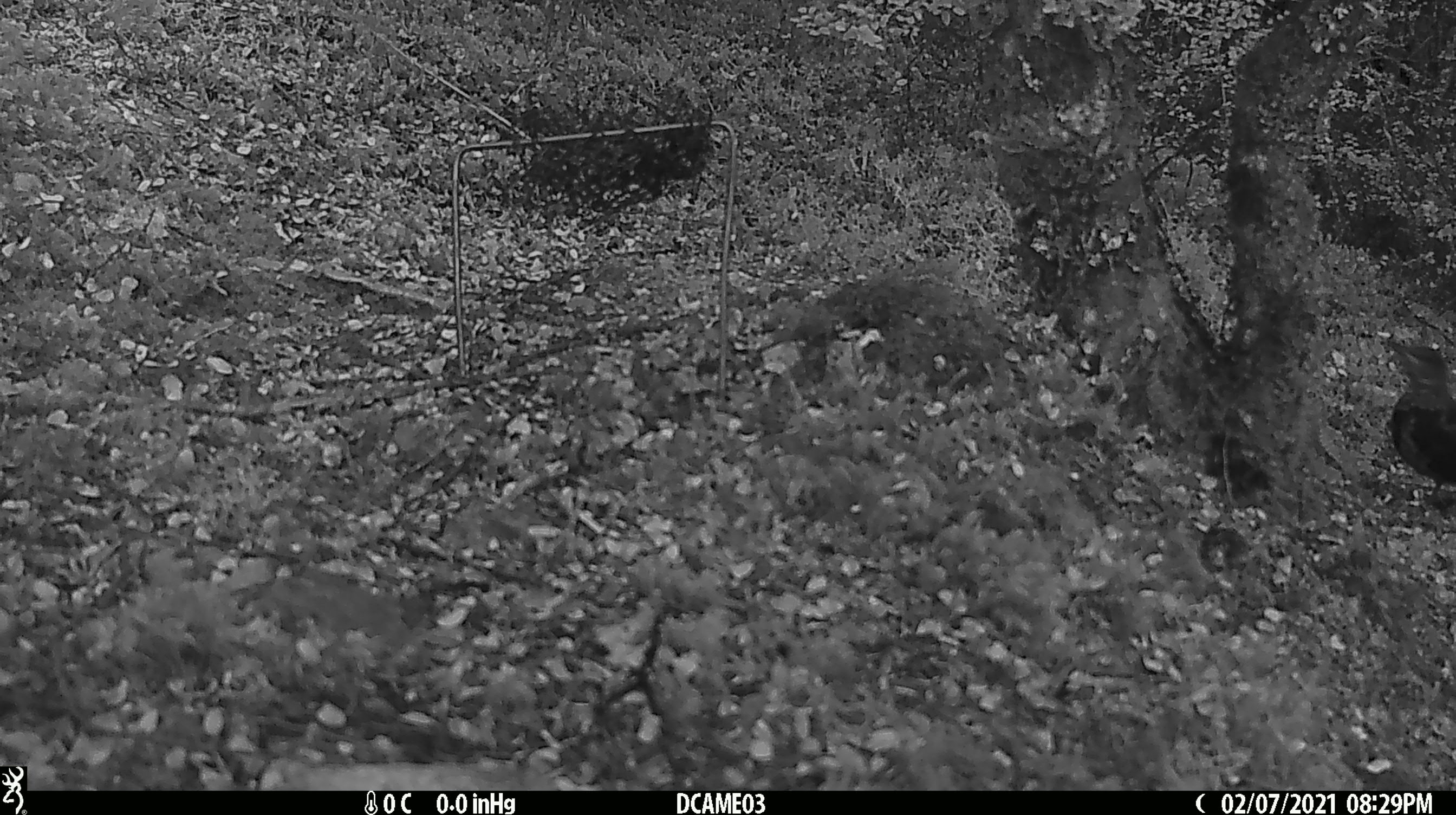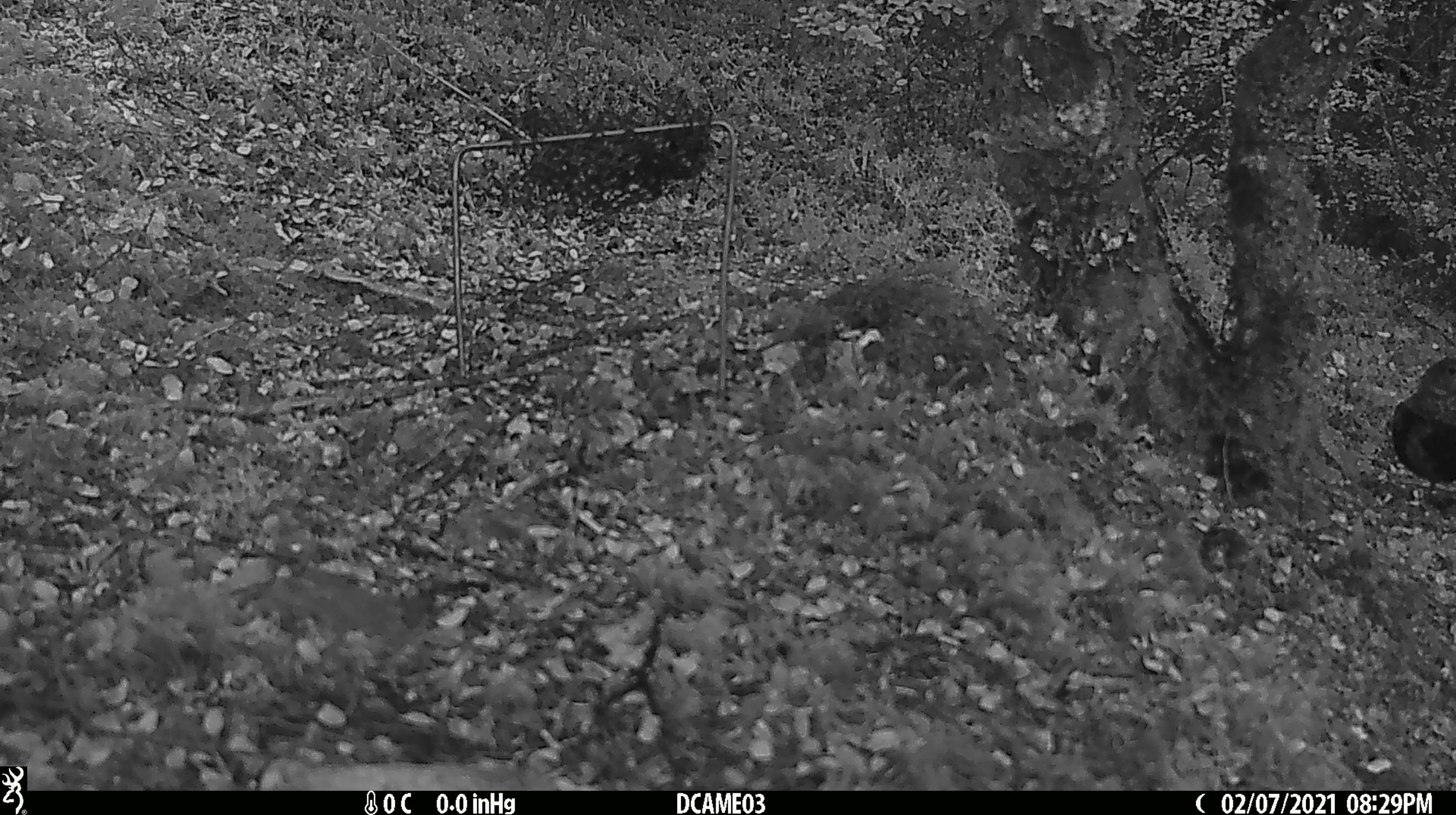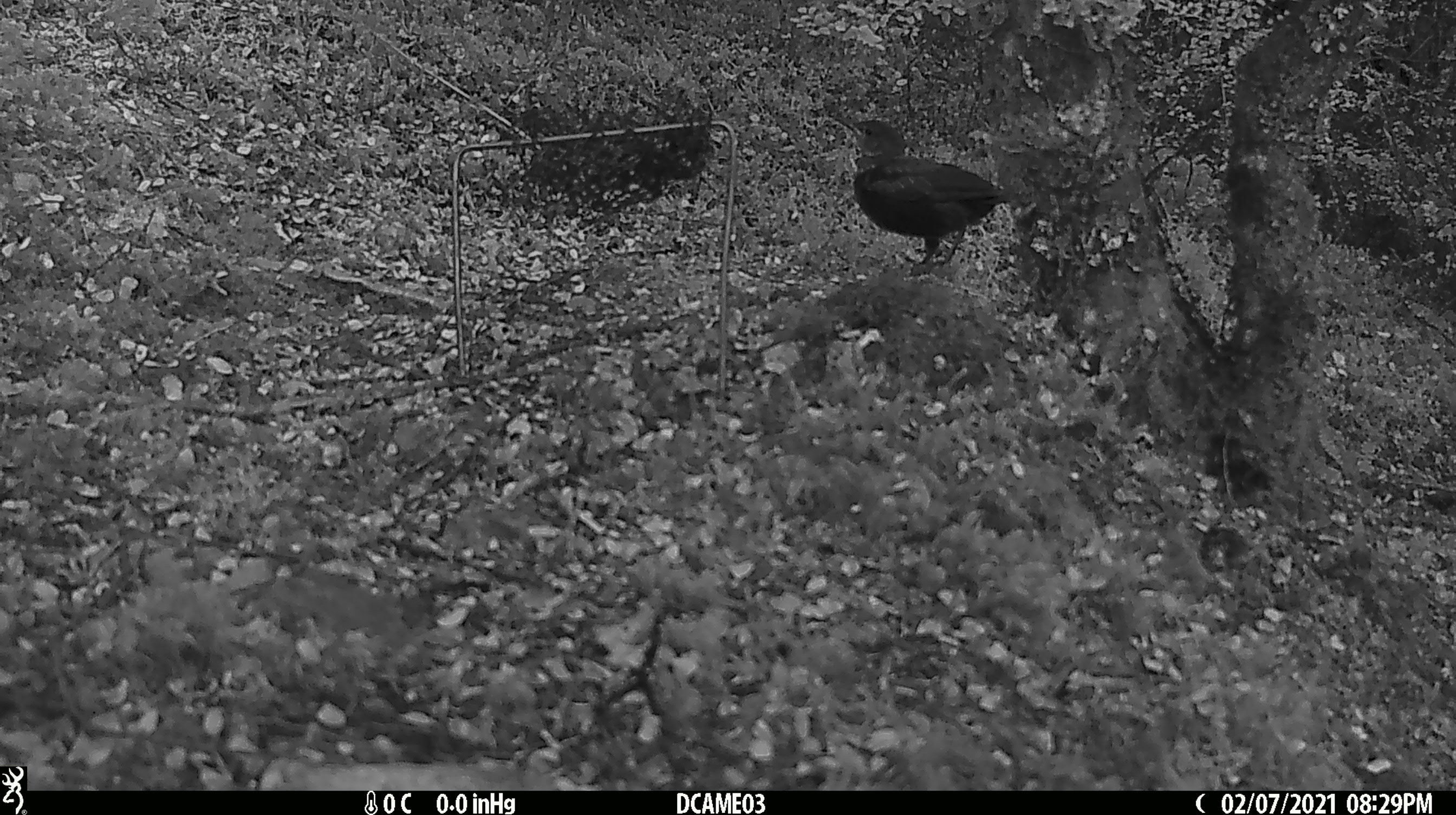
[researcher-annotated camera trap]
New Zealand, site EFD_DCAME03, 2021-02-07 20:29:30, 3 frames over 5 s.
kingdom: Animalia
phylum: Chordata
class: Aves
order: Passeriformes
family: Turdidae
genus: Turdus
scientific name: Turdus merula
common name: eurasian blackbird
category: blackbird